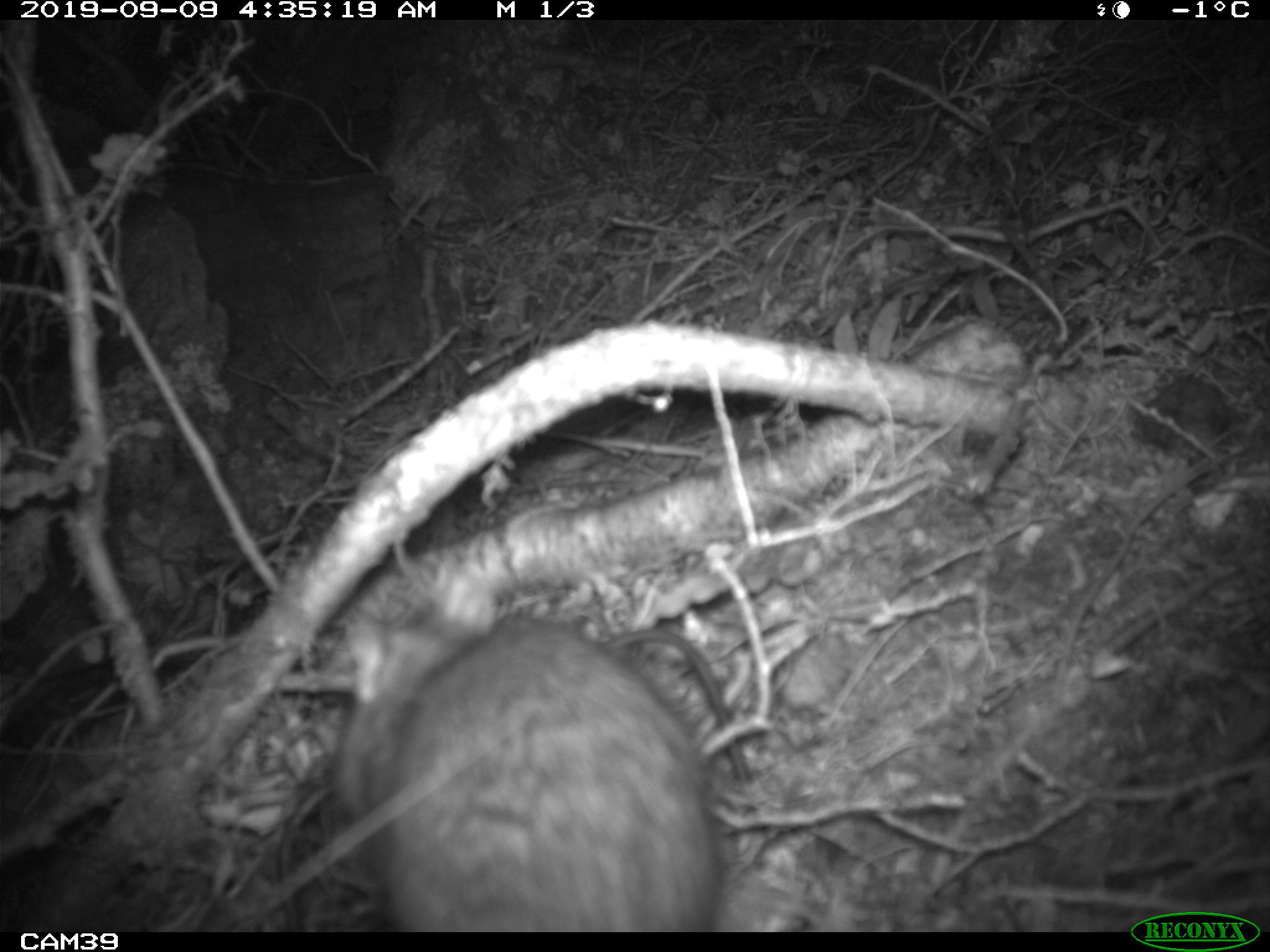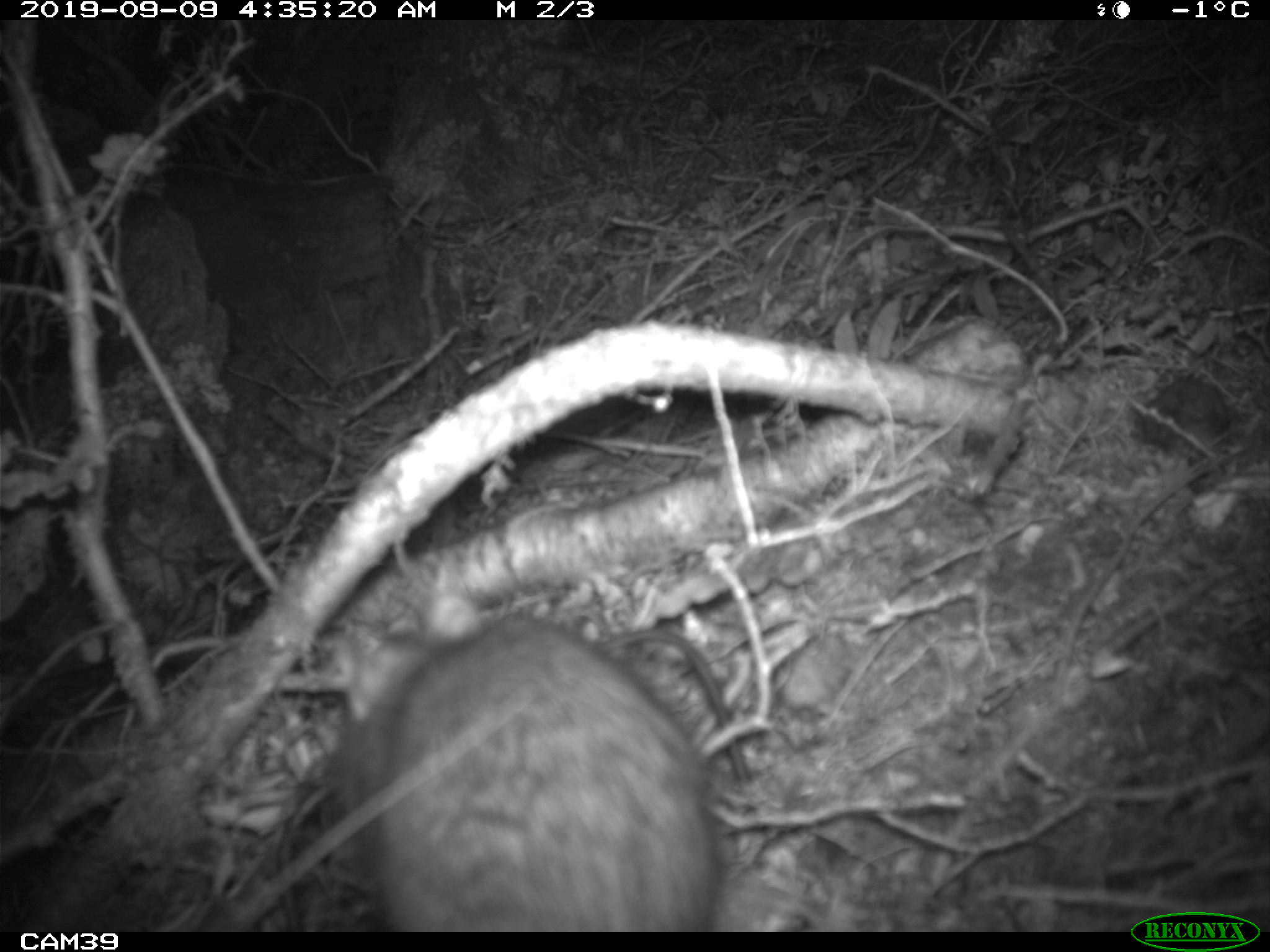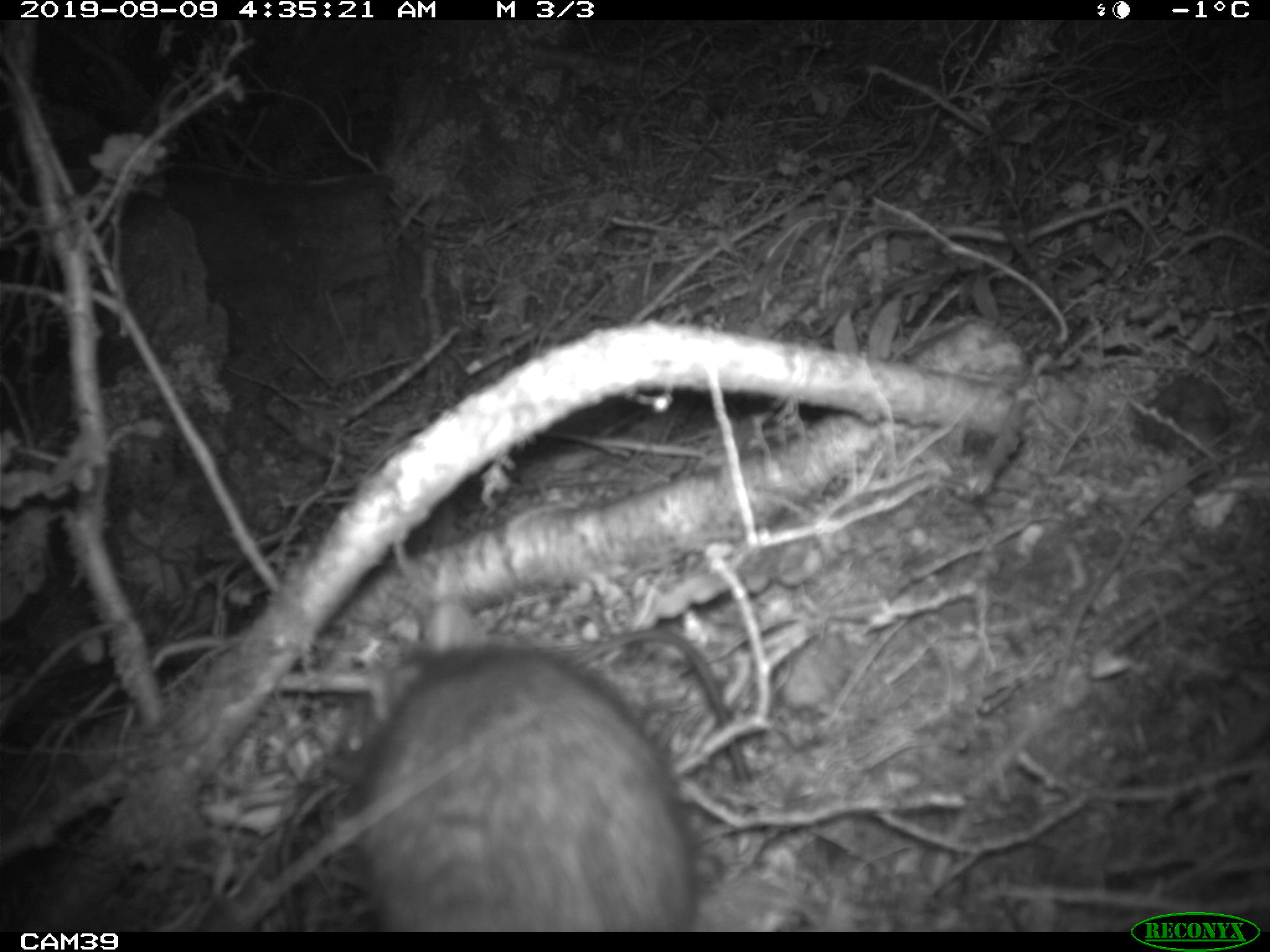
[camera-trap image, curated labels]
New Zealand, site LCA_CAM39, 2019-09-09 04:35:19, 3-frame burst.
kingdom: Animalia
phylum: Chordata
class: Mammalia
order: Rodentia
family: Muridae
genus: Rattus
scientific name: Rattus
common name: rat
Rat (Rattus).